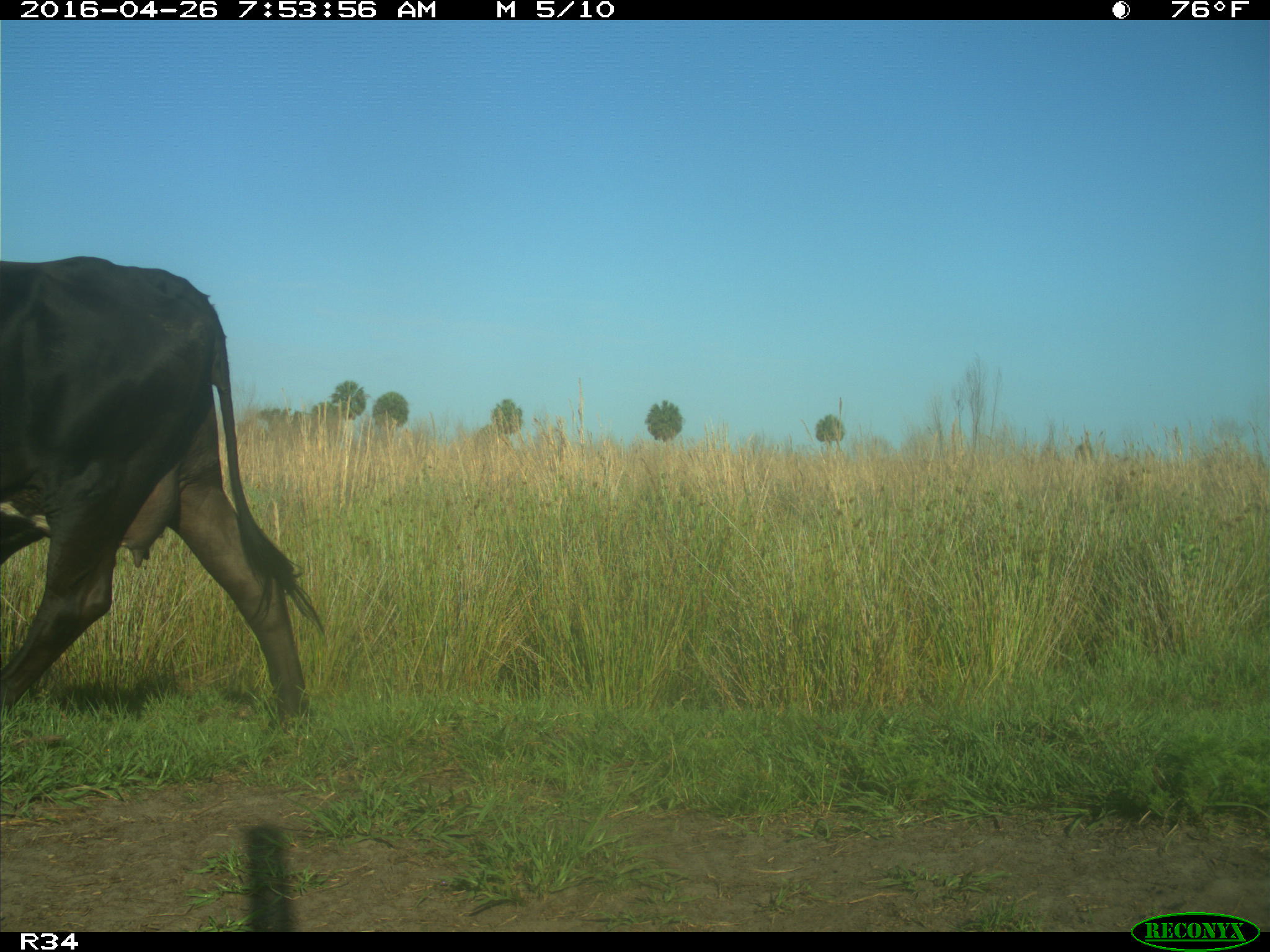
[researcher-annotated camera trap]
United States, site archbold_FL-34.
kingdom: Animalia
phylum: Chordata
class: Mammalia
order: Artiodactyla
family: Bovidae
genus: Bos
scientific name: Bos taurus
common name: domestic cow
Bos taurus (domestic cow).